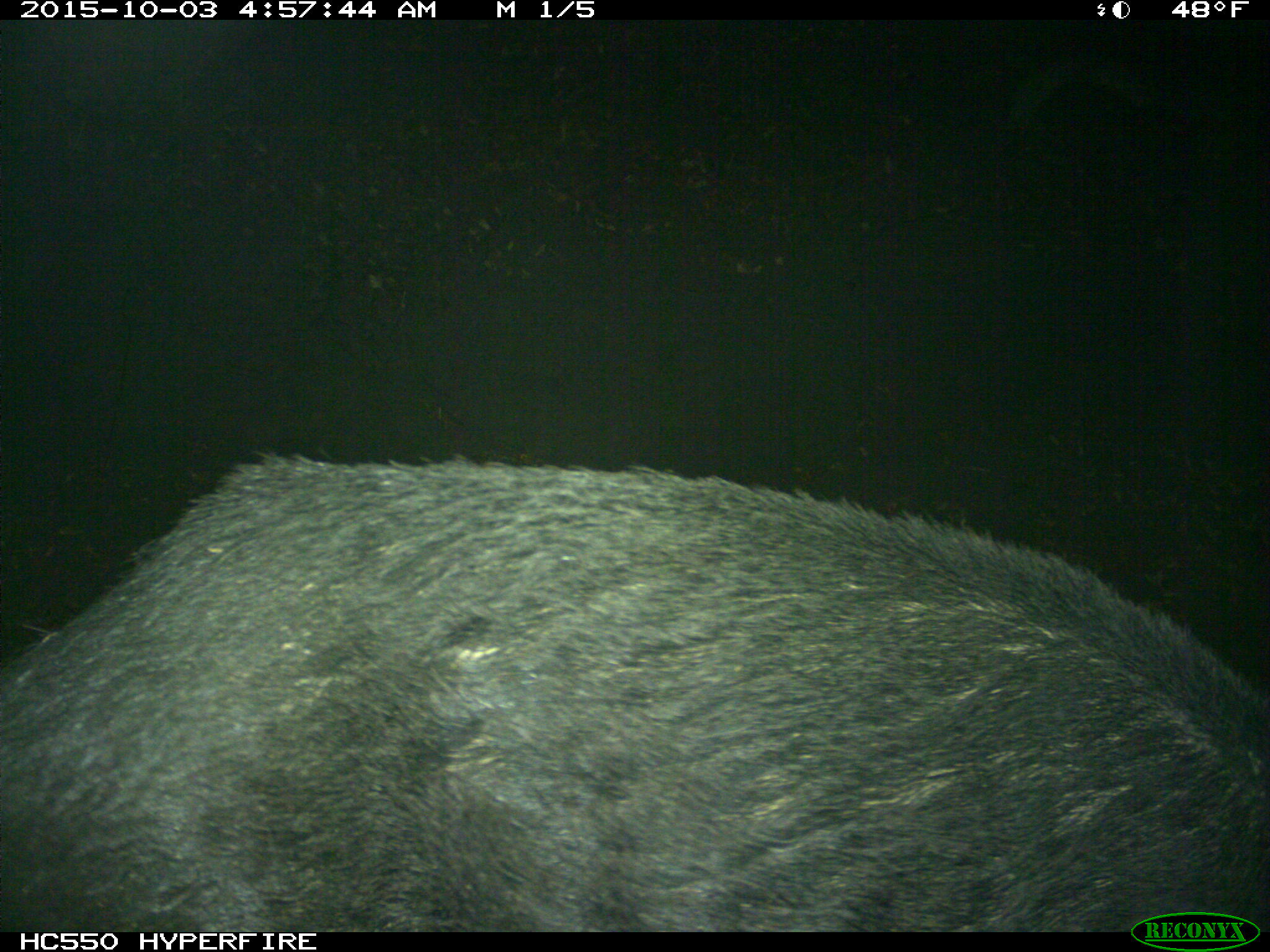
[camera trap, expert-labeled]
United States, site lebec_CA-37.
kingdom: Animalia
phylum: Chordata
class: Mammalia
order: Artiodactyla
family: Suidae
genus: Sus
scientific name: Sus scrofa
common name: wild boar